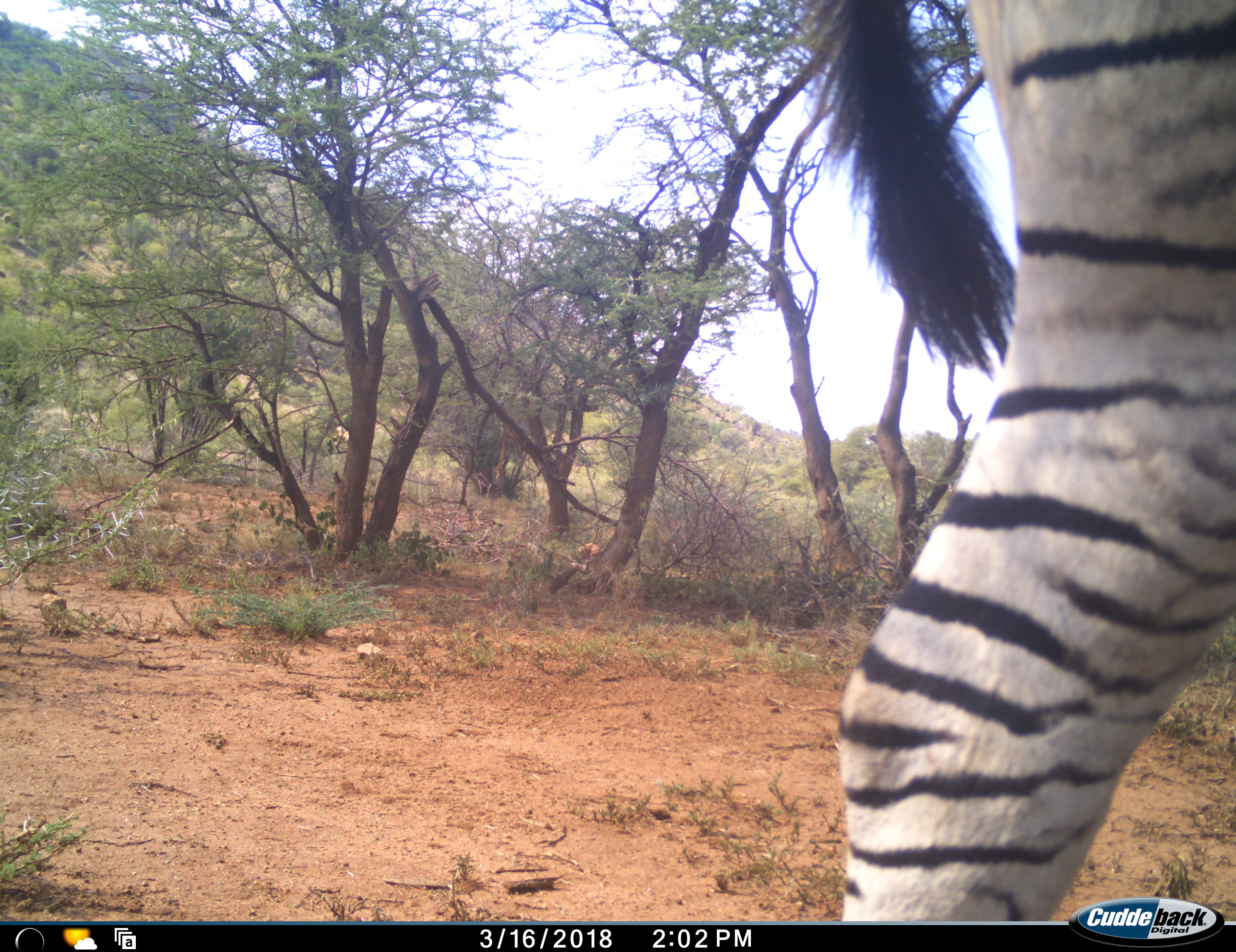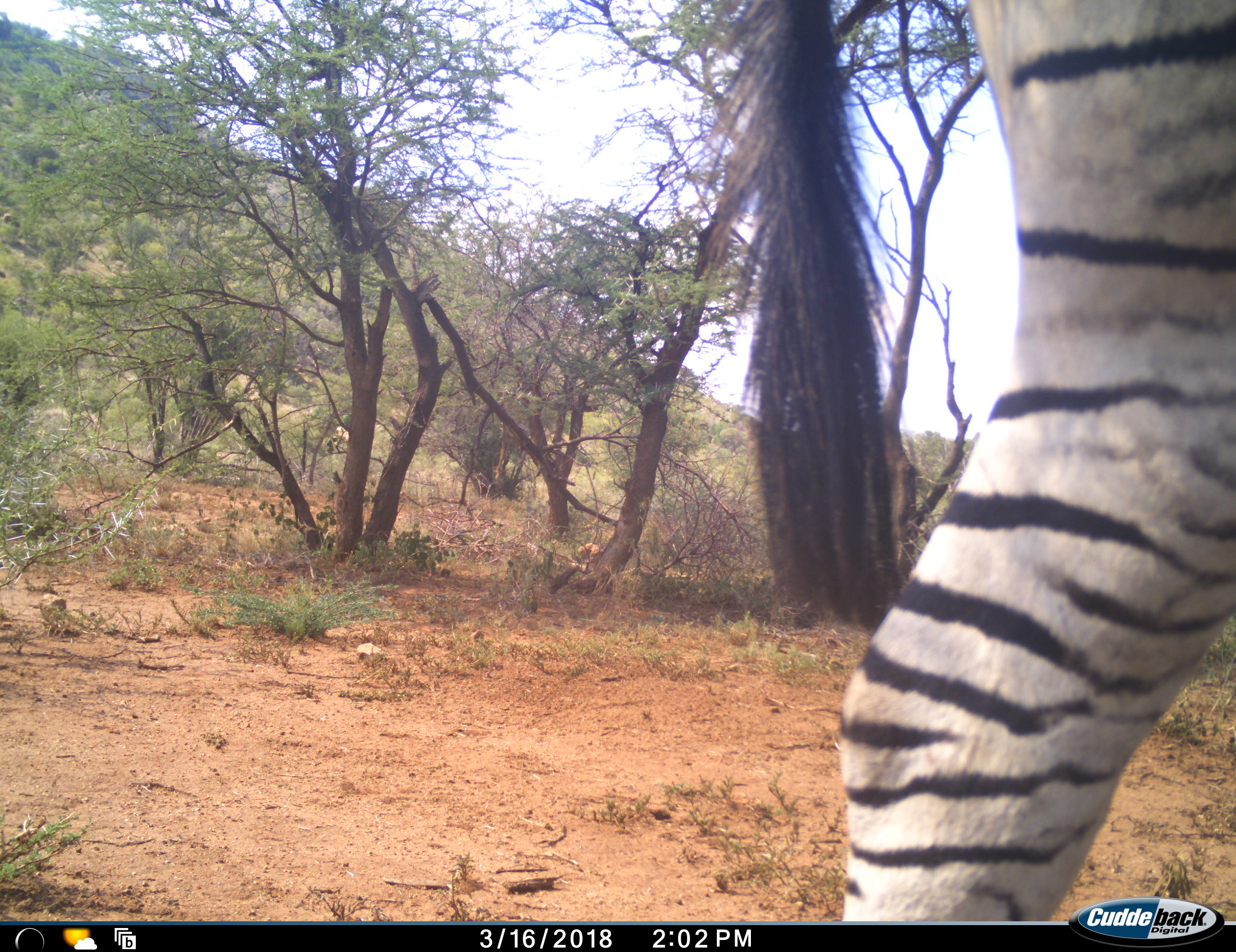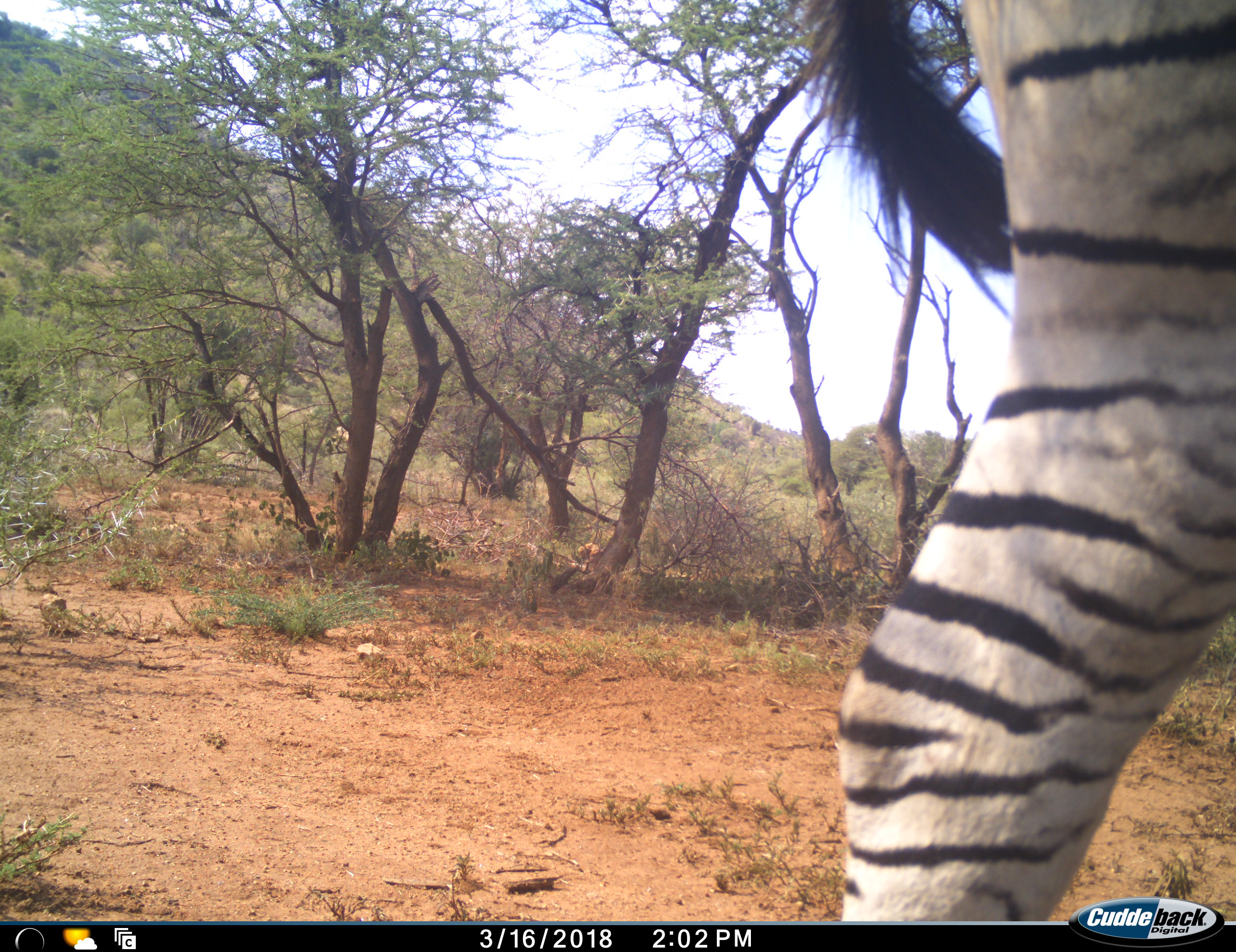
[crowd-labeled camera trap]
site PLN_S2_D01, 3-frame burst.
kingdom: Animalia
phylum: Chordata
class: Mammalia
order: Perissodactyla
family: Equidae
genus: Equus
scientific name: Equus quagga burchellii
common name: burchell's zebra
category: zebraburchells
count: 1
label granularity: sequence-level